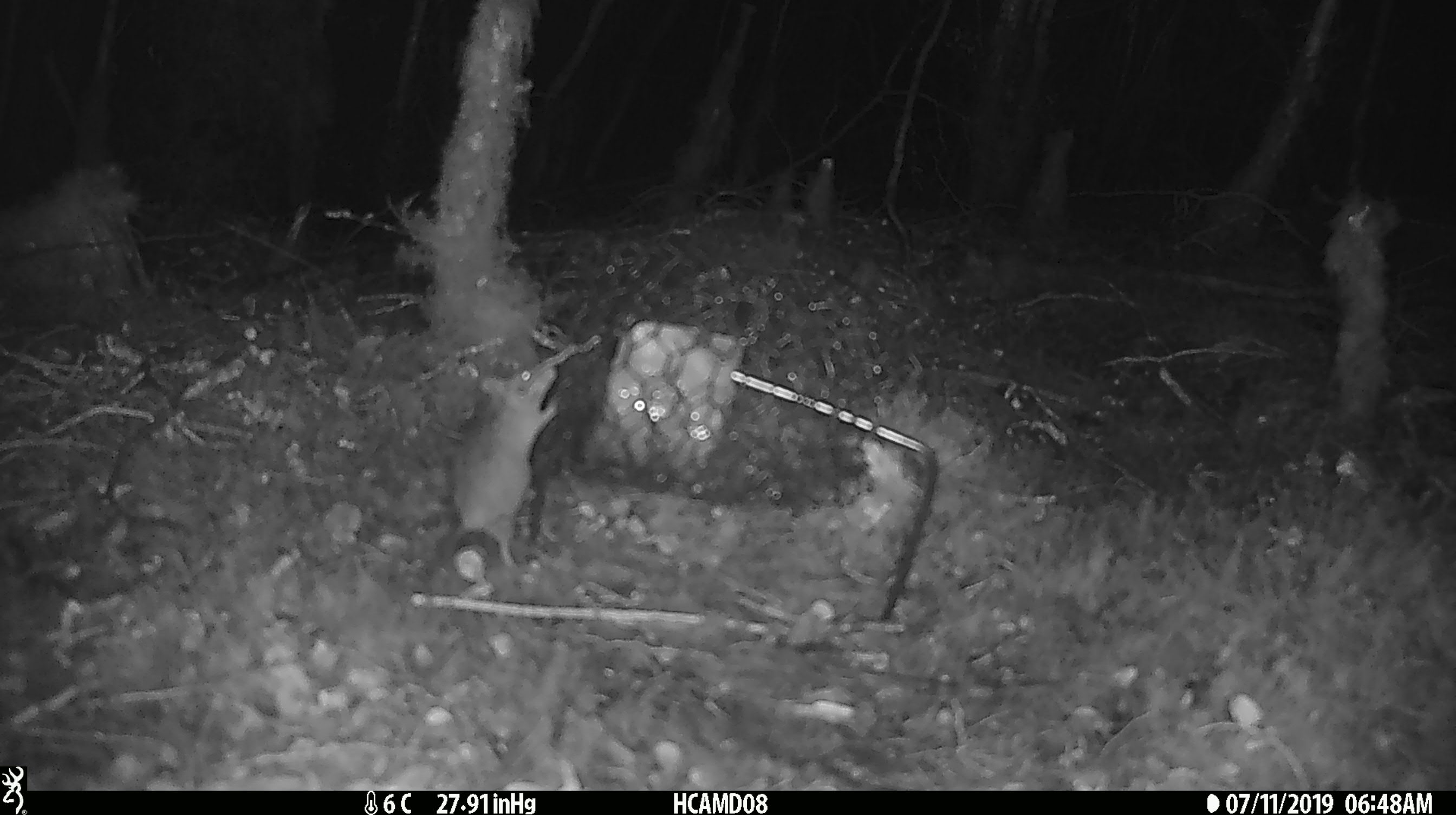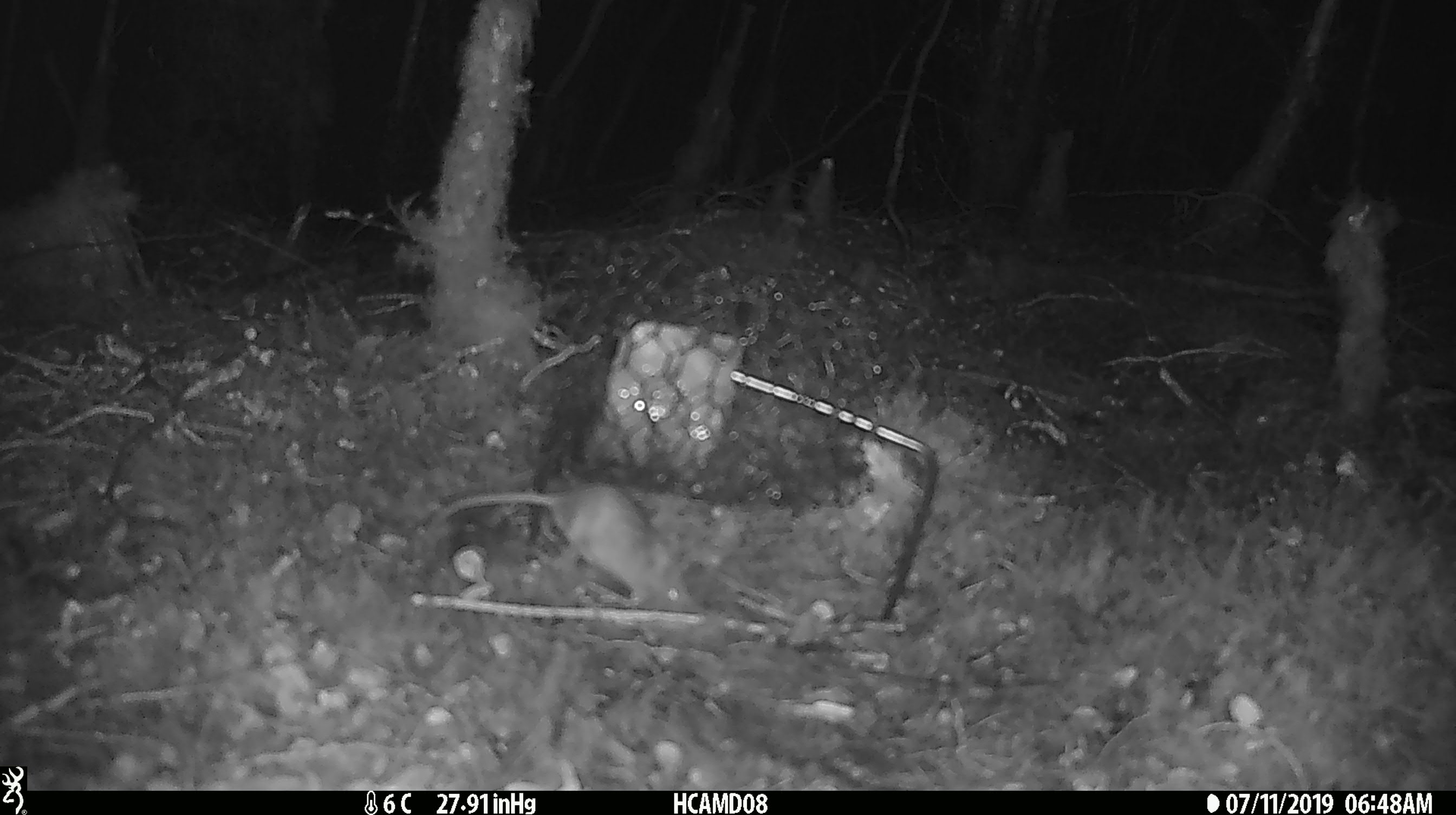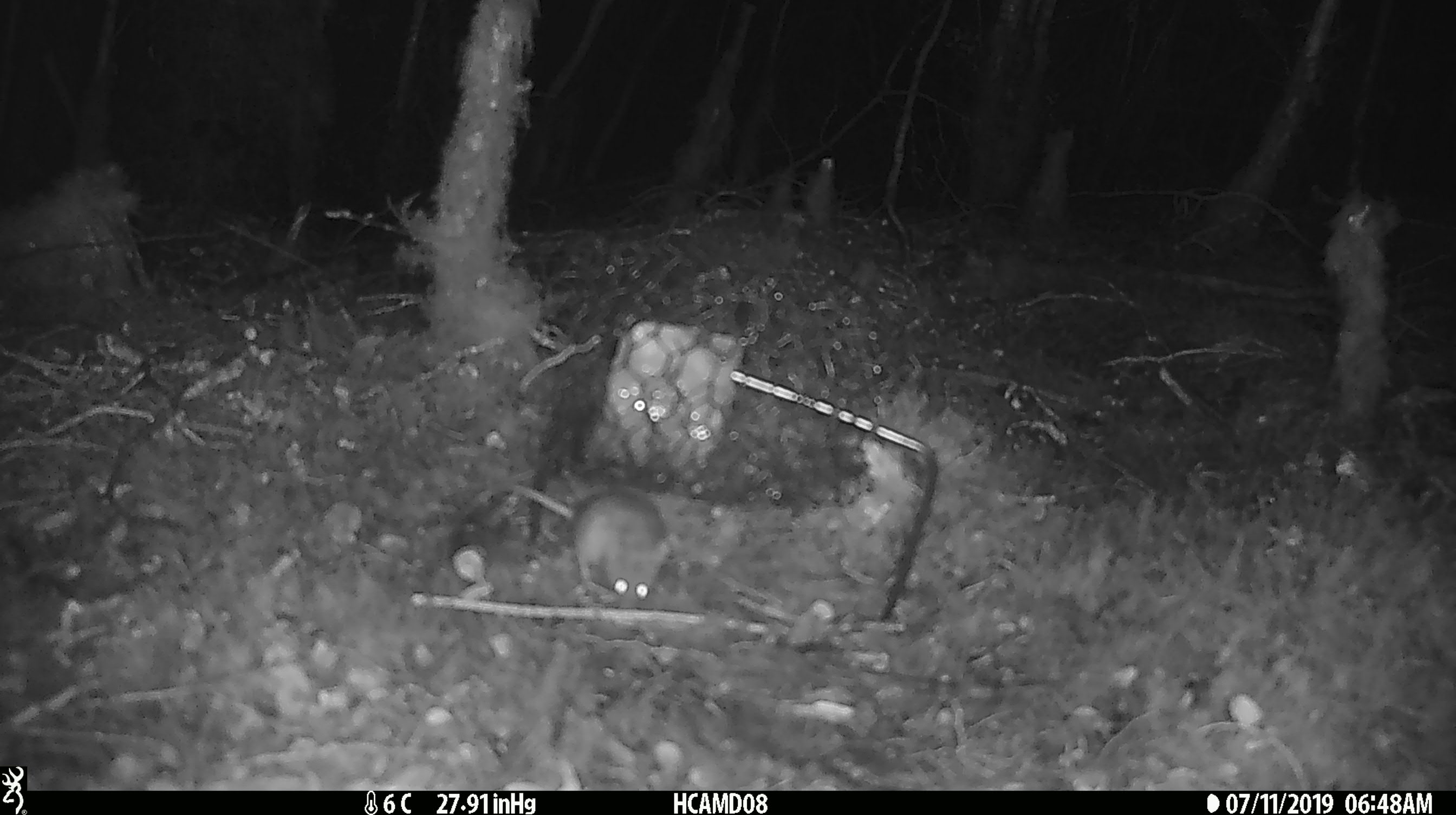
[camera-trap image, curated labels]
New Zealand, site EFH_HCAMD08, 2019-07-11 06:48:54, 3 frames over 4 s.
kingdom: Animalia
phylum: Chordata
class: Mammalia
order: Rodentia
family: Muridae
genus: Mus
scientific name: Mus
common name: mouse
Mouse (Mus).